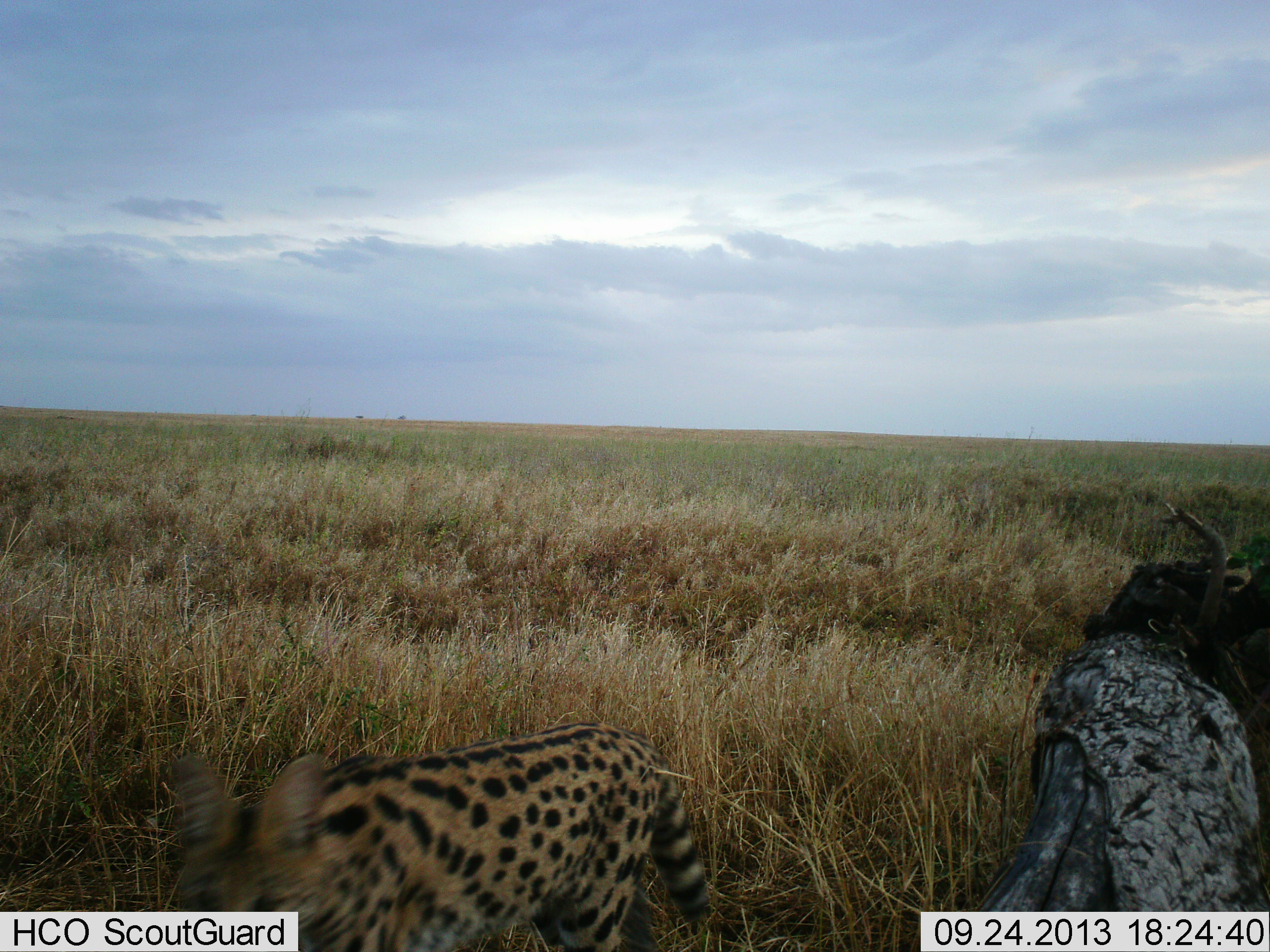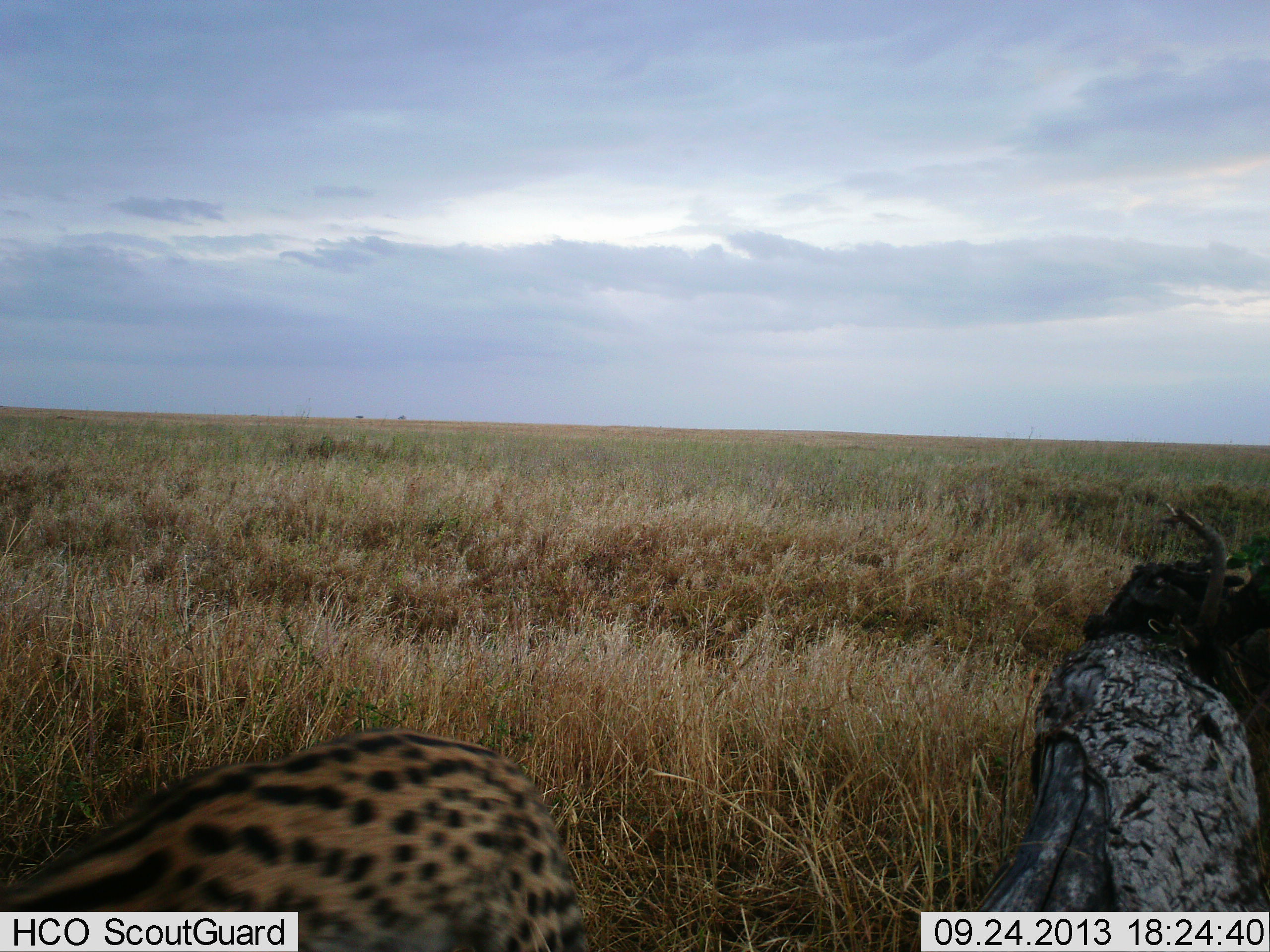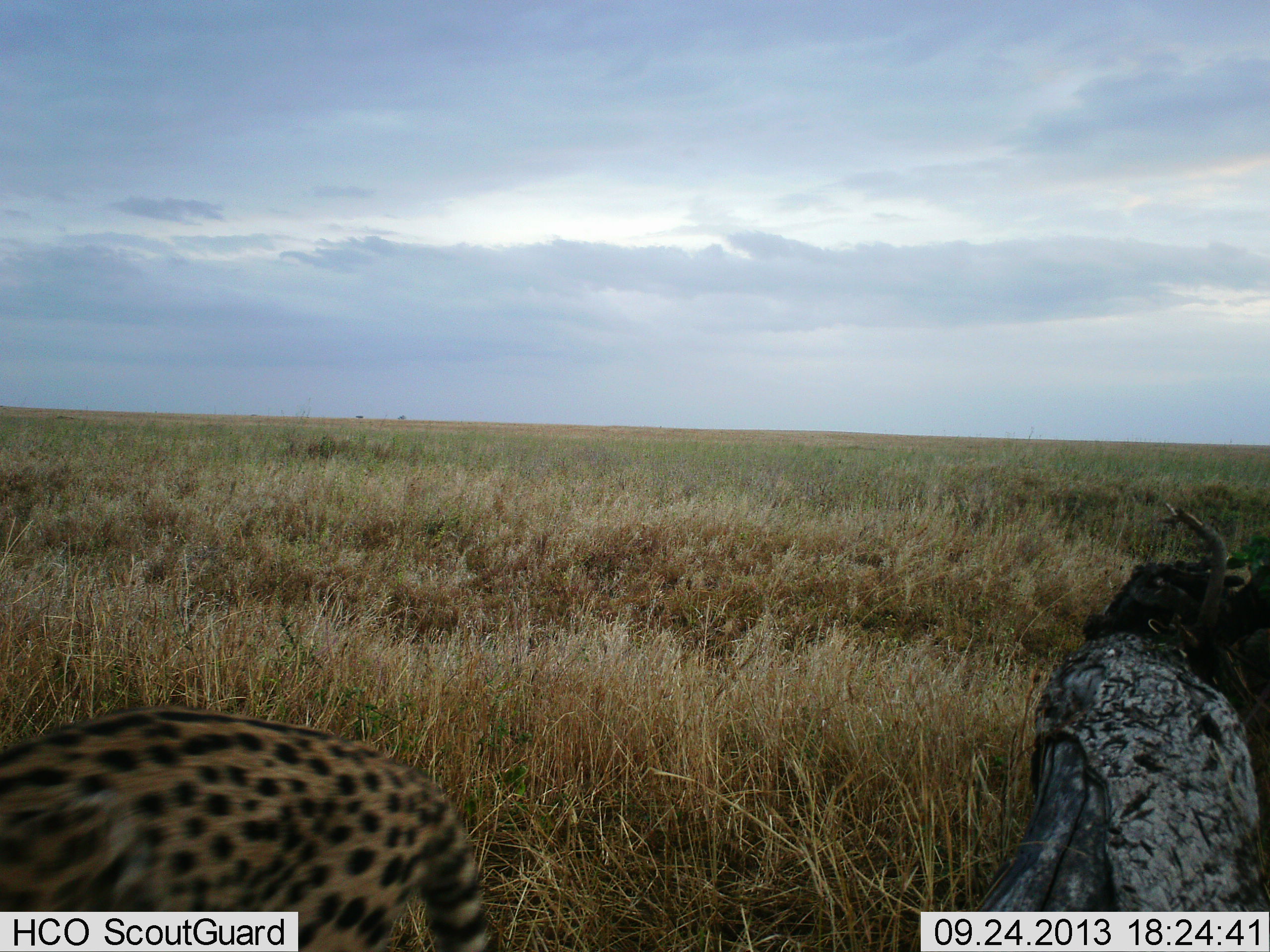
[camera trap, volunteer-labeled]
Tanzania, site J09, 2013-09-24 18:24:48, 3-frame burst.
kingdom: Animalia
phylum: Chordata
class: Mammalia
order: Carnivora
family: Felidae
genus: Leptailurus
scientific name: Leptailurus serval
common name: serval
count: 1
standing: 0%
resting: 0%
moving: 95%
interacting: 0%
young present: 0%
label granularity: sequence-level